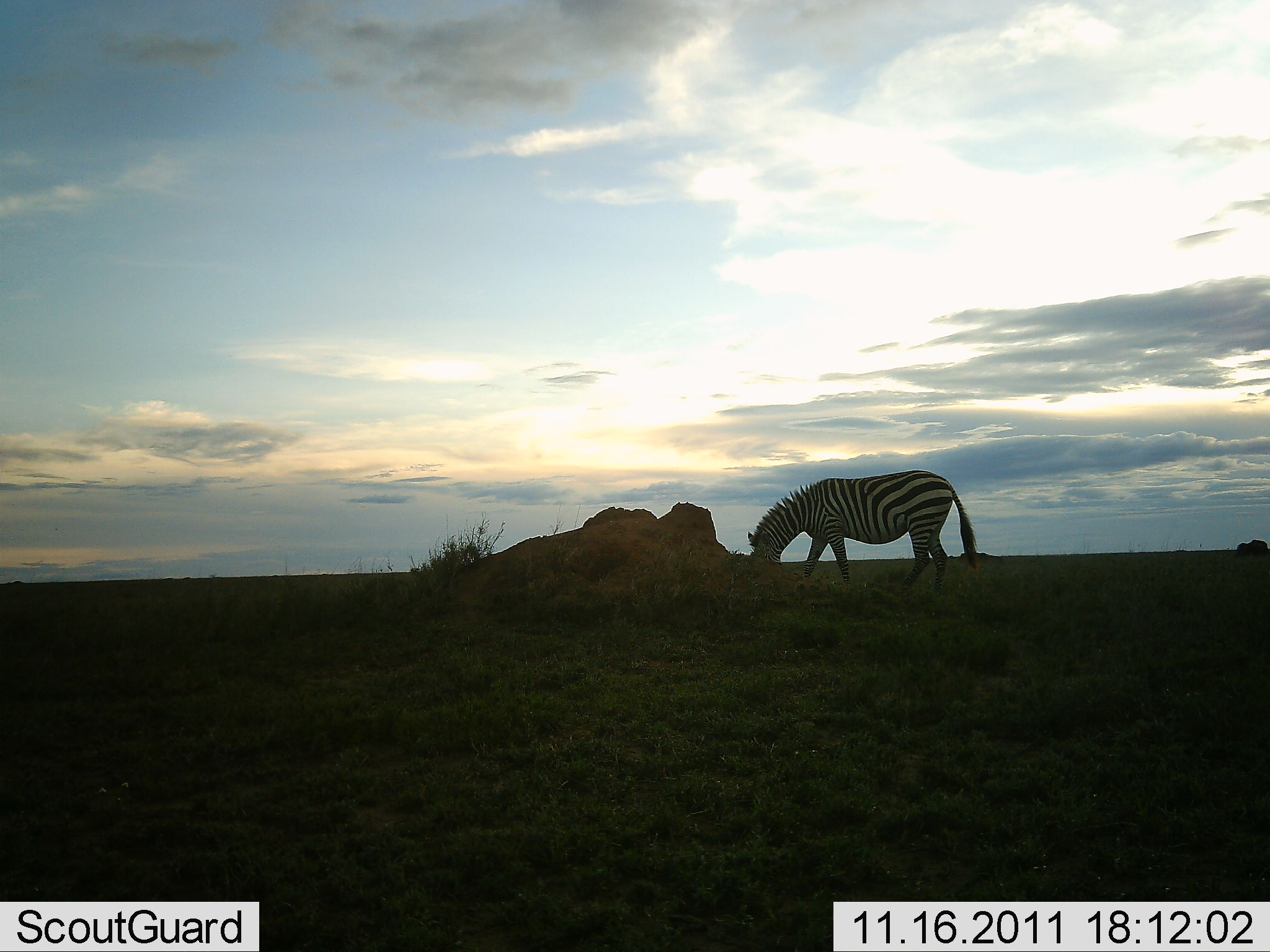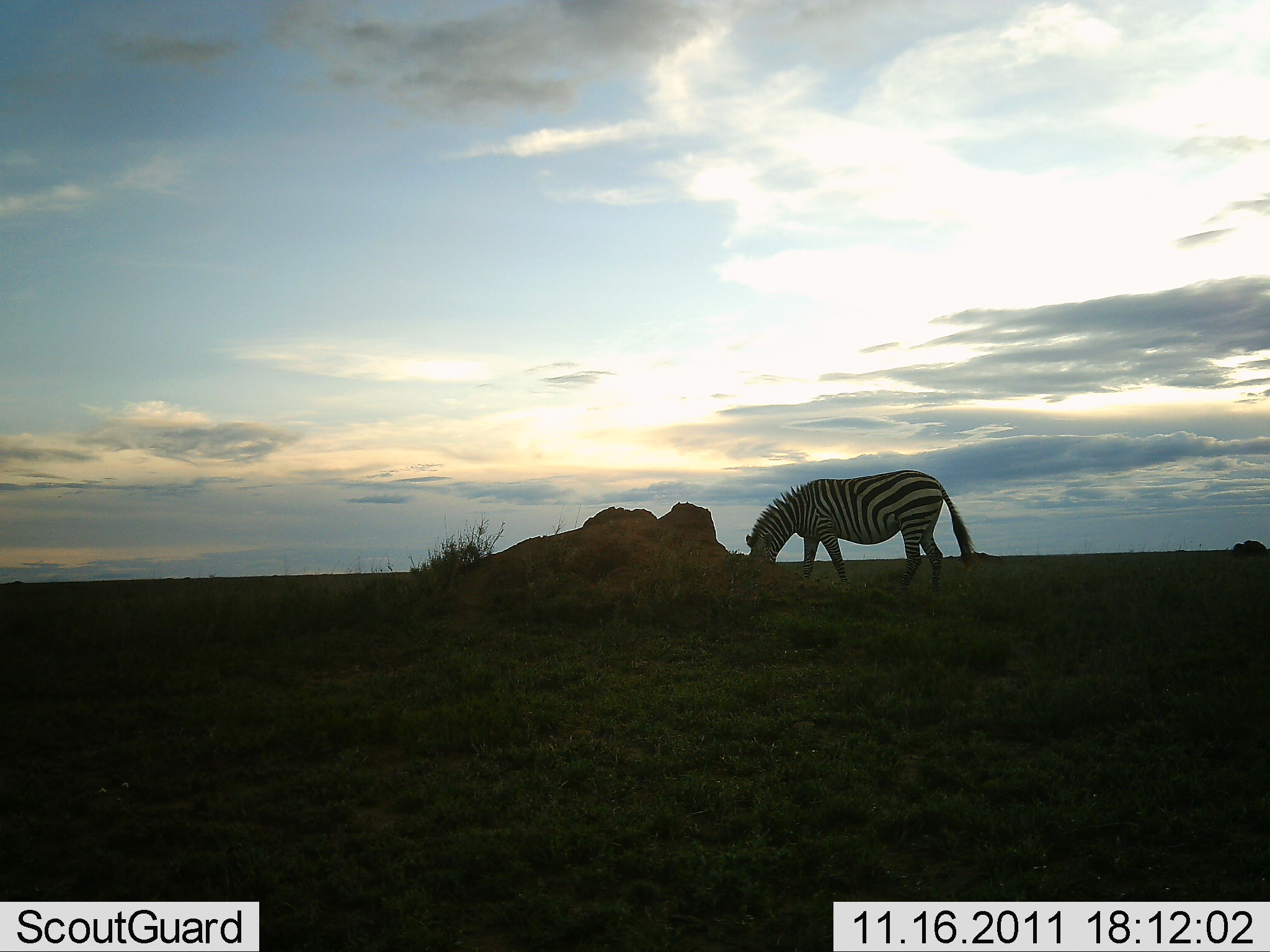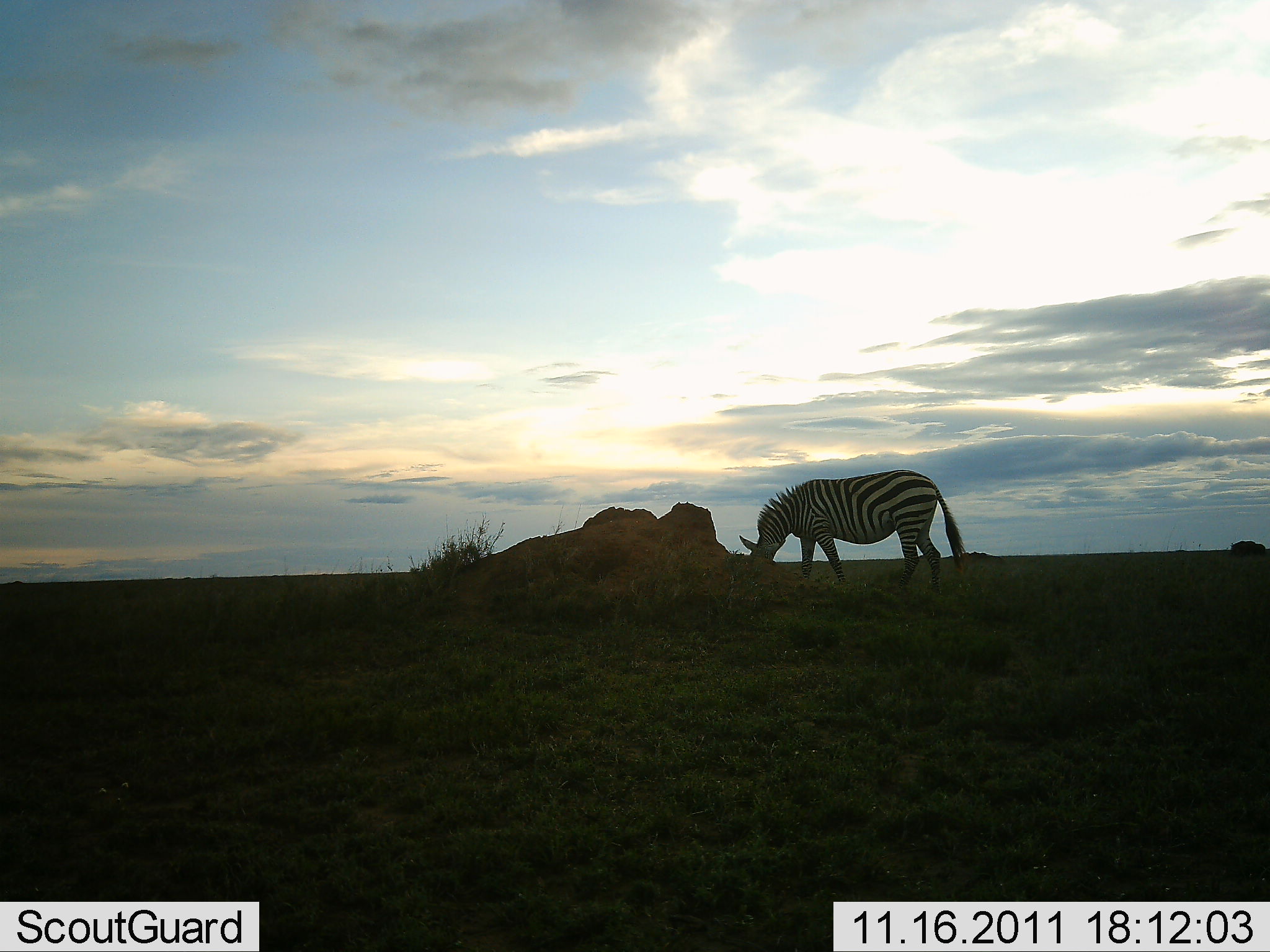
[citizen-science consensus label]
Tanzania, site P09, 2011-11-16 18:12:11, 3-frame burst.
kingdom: Animalia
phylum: Chordata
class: Mammalia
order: Perissodactyla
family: Equidae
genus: Equus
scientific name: Equus quagga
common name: plains zebra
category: zebra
Zebra (plains zebra) (Equus quagga), count 1. Behavior (volunteer vote fractions): standing 17%, resting 0%, moving 0%, interacting 0%. Young present (vote fraction): 0%. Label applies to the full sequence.